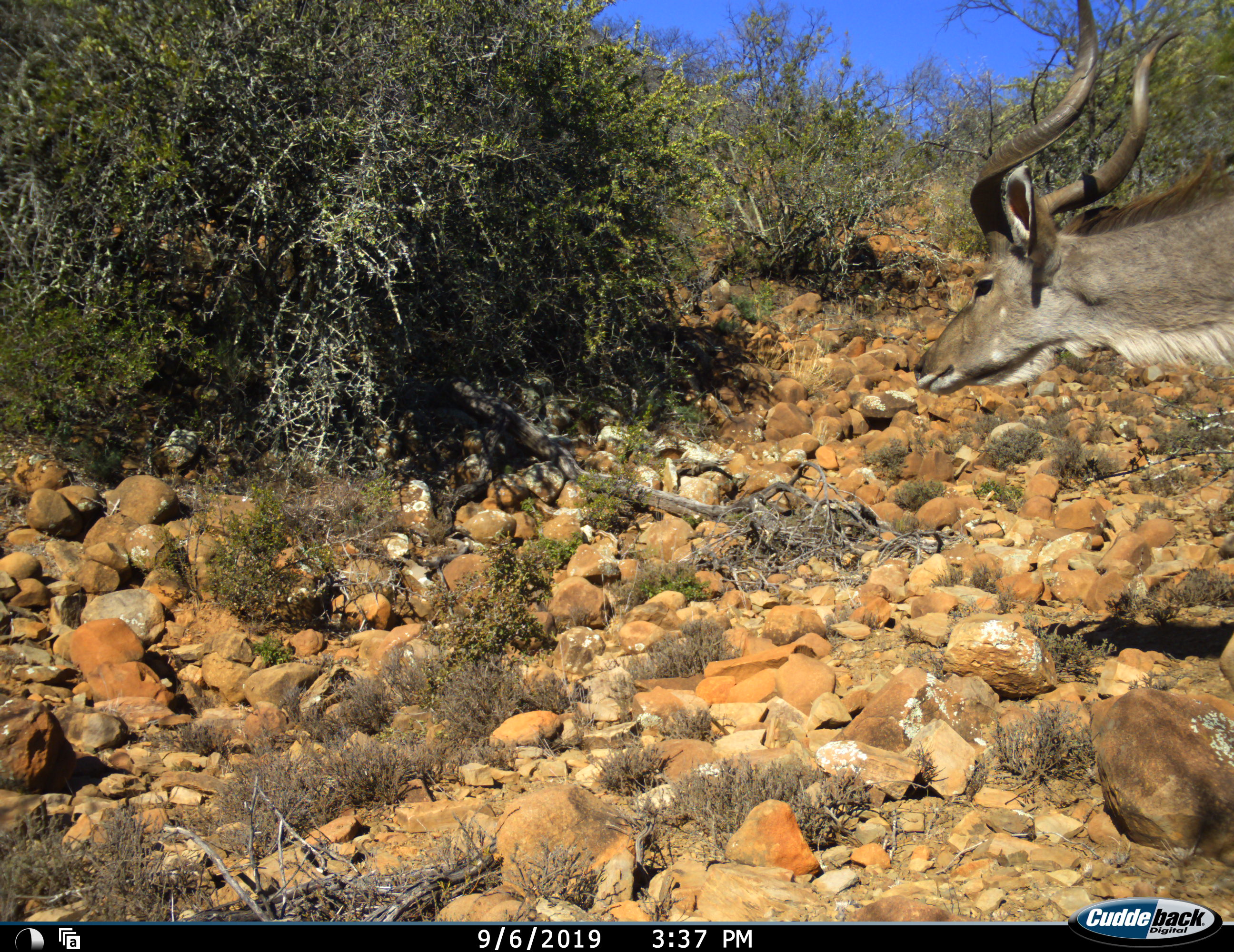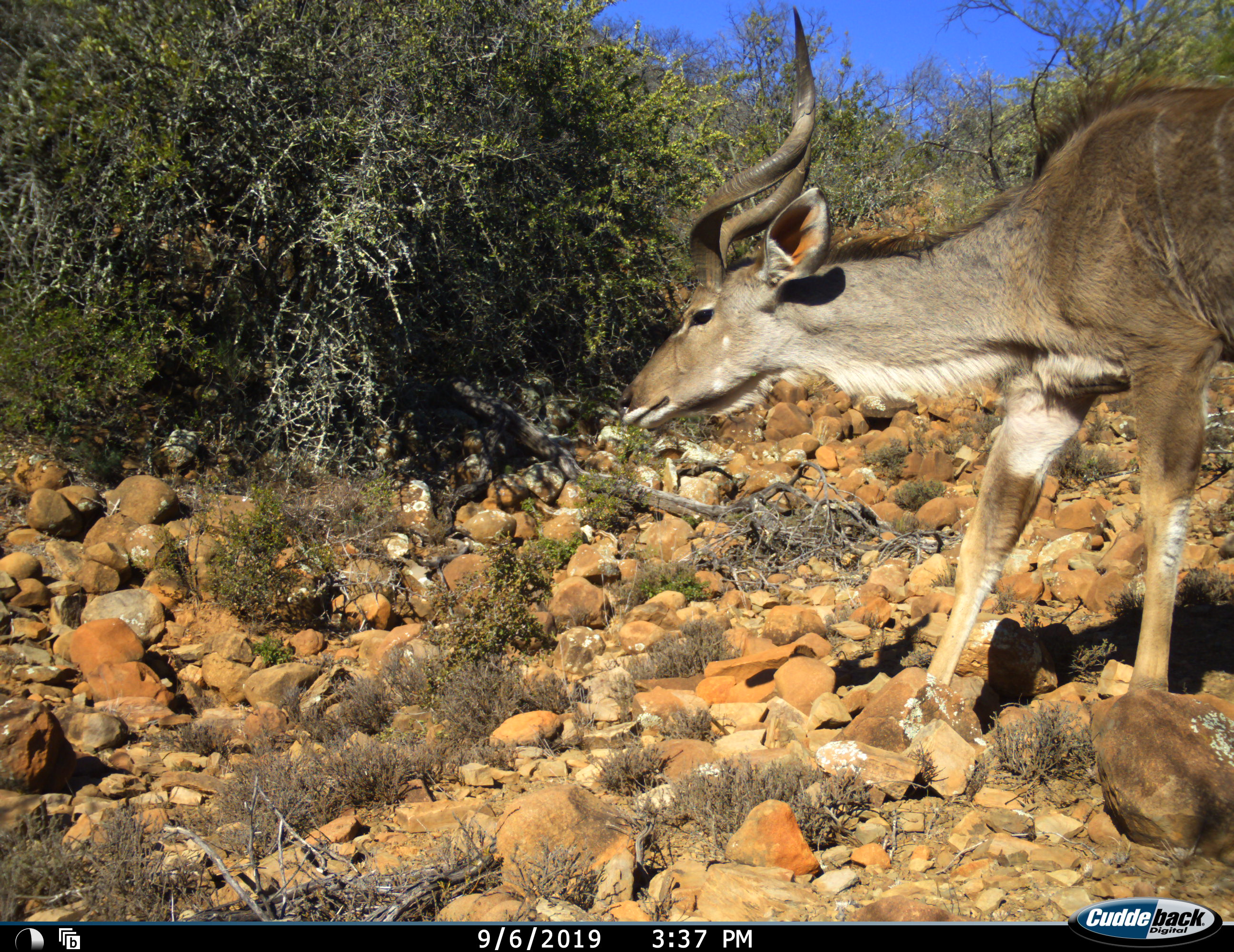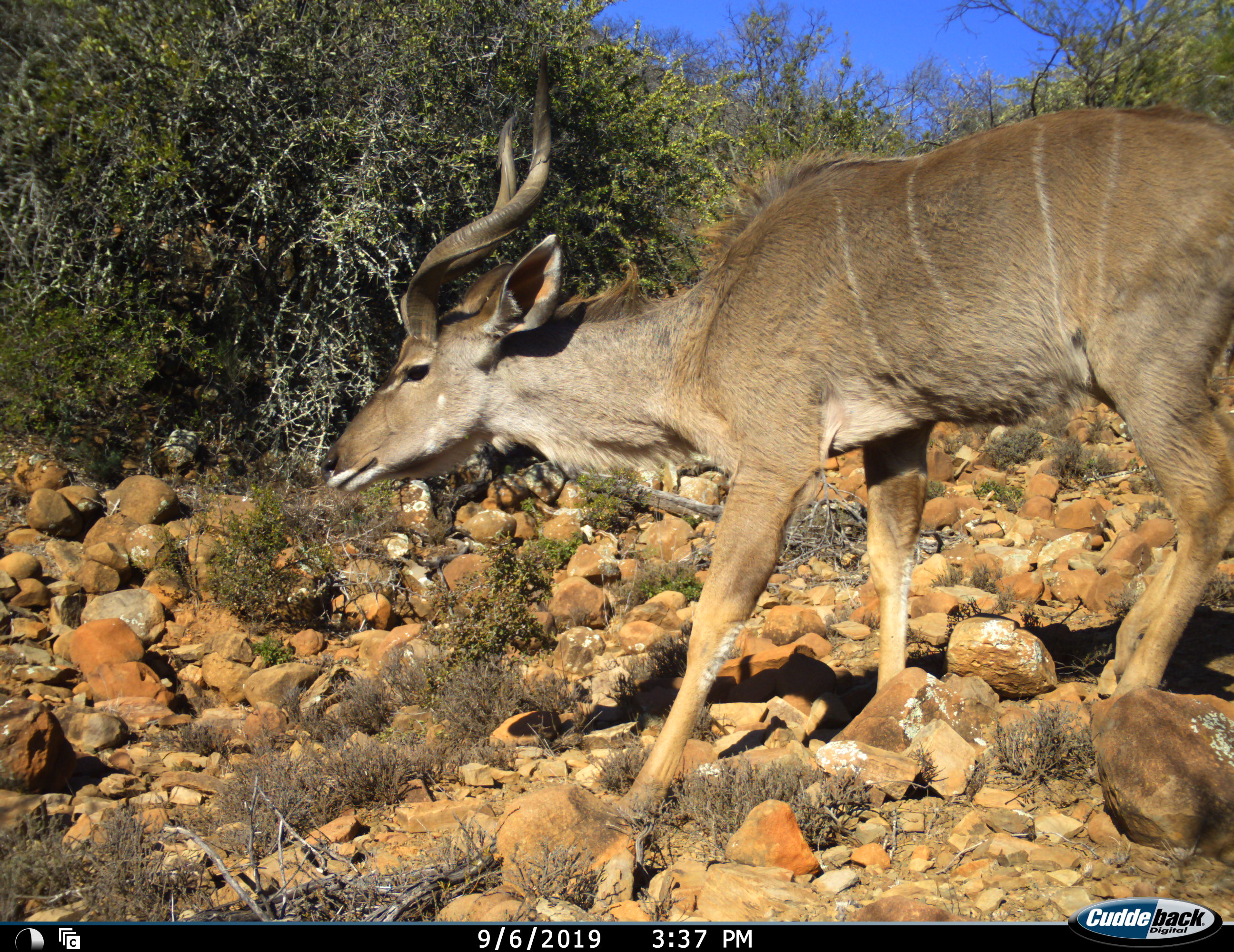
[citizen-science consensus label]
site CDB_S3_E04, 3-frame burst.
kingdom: Animalia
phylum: Chordata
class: Mammalia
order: Artiodactyla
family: Bovidae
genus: Tragelaphus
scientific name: Tragelaphus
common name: kudu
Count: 1.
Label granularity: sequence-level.